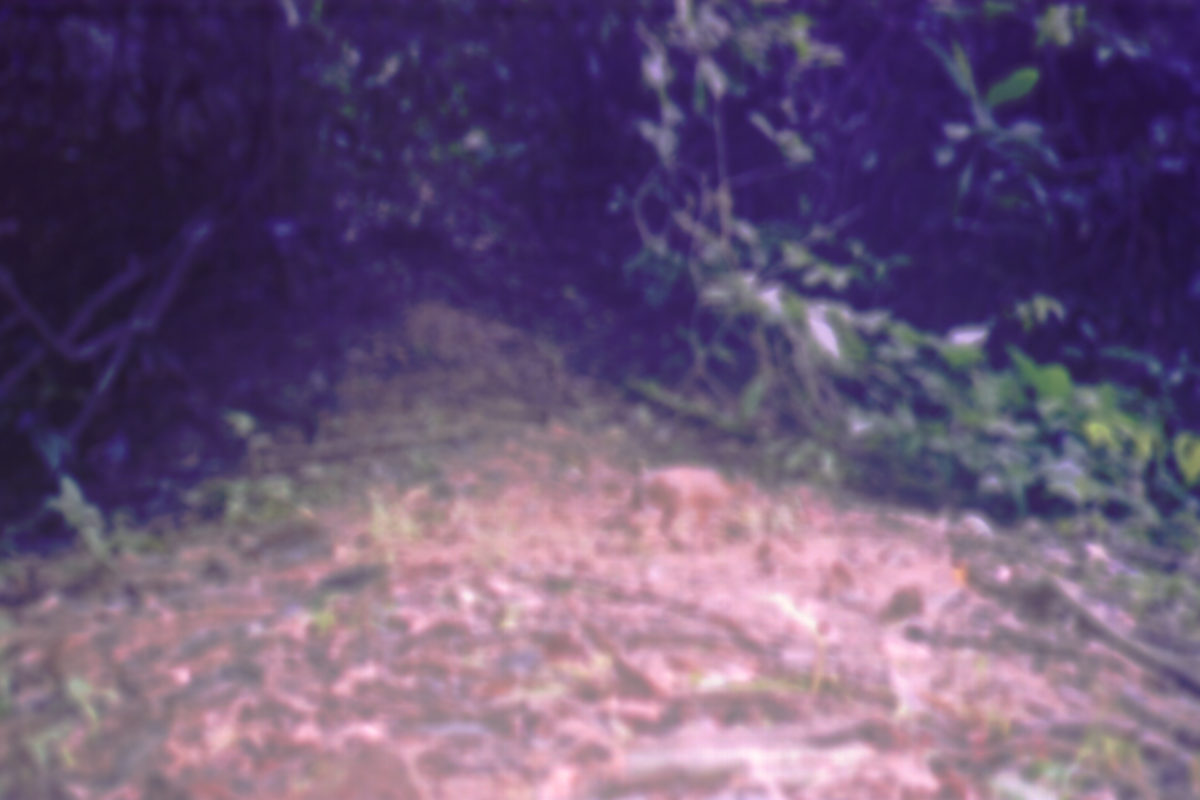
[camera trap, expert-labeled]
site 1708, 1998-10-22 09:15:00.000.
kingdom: Animalia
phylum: Chordata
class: Mammalia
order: Artiodactyla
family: Tragulidae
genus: Tragulus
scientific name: Tragulus javanicus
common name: javan chevrotain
Tragulus javanicus (javan chevrotain), count 1.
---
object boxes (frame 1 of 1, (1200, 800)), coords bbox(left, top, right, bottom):
tragulus javanicus: bbox(623, 463, 758, 552)